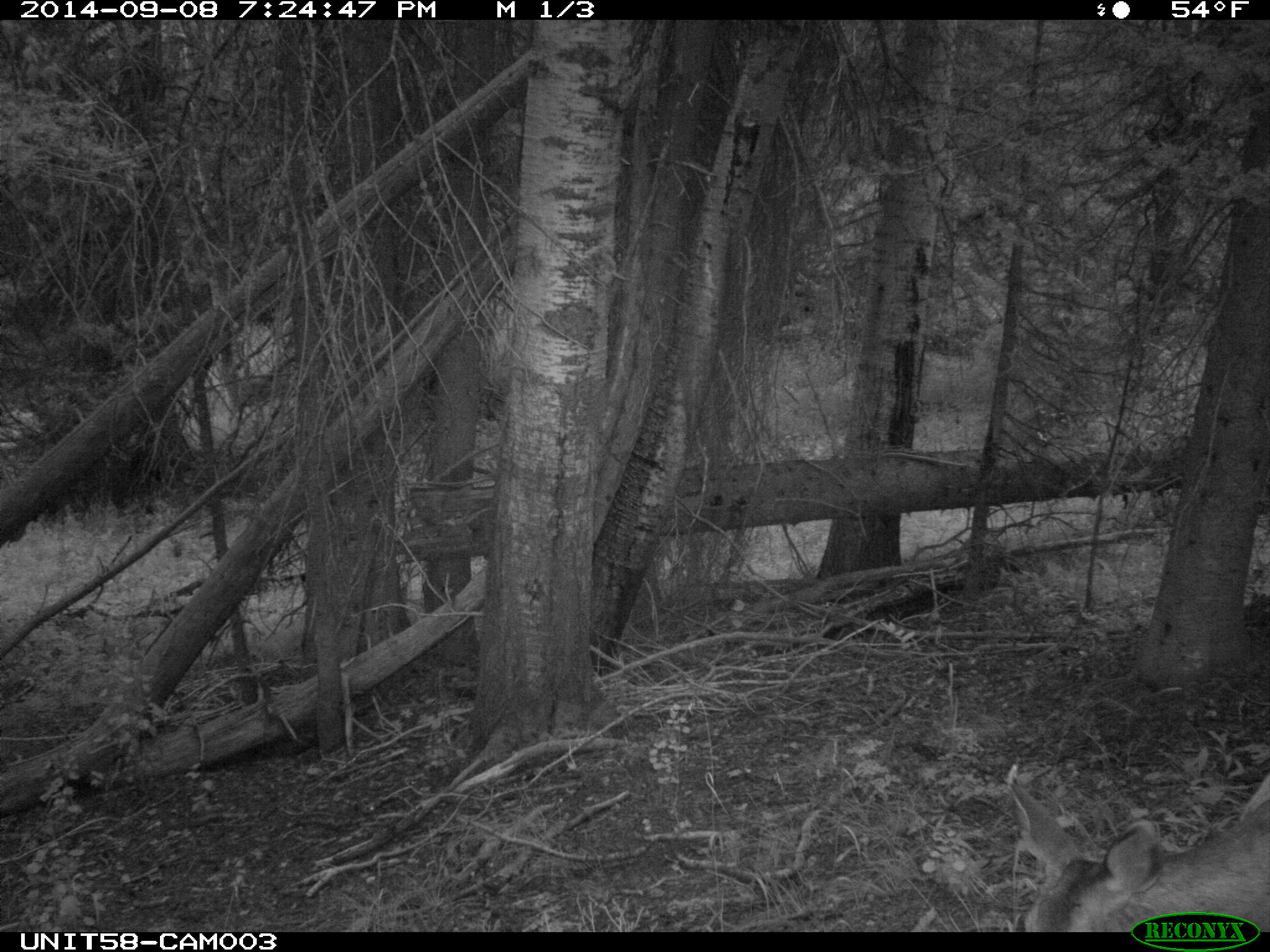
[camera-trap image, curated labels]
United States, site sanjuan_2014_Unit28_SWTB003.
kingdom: Animalia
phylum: Chordata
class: Mammalia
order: Artiodactyla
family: Cervidae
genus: Odocoileus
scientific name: Odocoileus hemionus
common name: mule deer